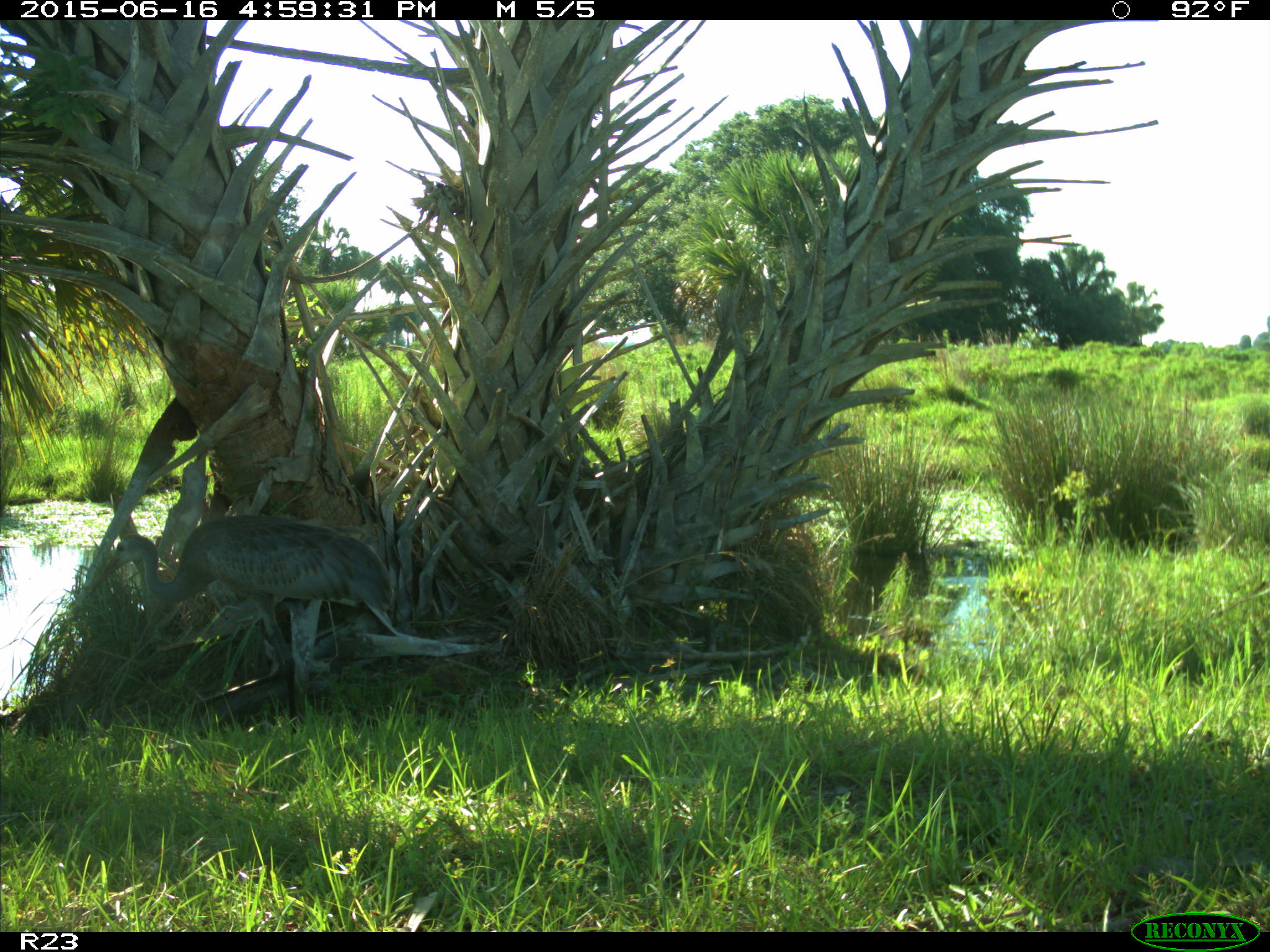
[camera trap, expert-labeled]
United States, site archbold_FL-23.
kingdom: Animalia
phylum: Chordata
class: Mammalia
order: Artiodactyla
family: Bovidae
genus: Bos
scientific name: Bos taurus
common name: domestic cow